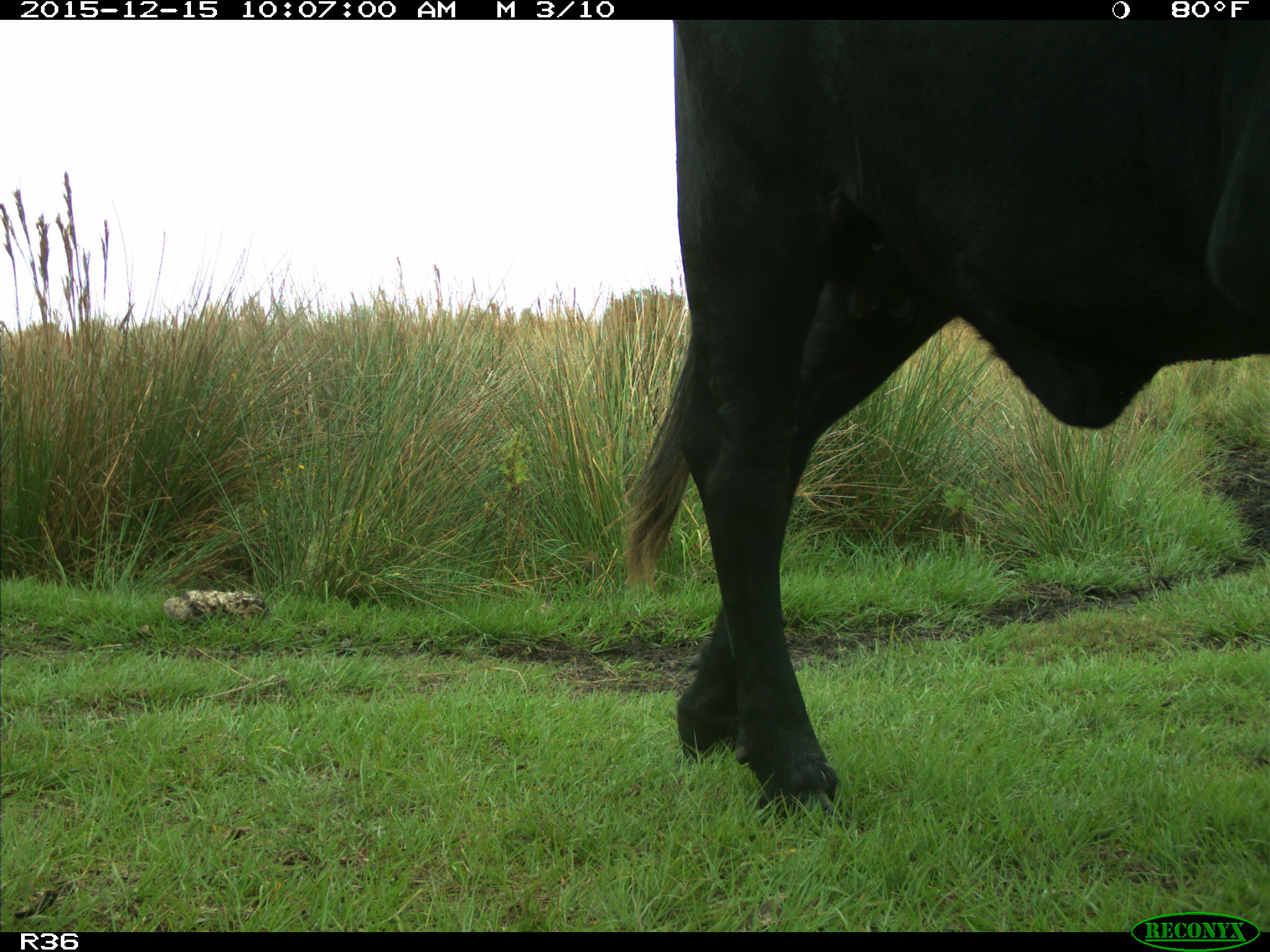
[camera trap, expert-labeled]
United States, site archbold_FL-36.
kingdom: Animalia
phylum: Chordata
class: Mammalia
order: Artiodactyla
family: Bovidae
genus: Bos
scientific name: Bos taurus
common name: domestic cow